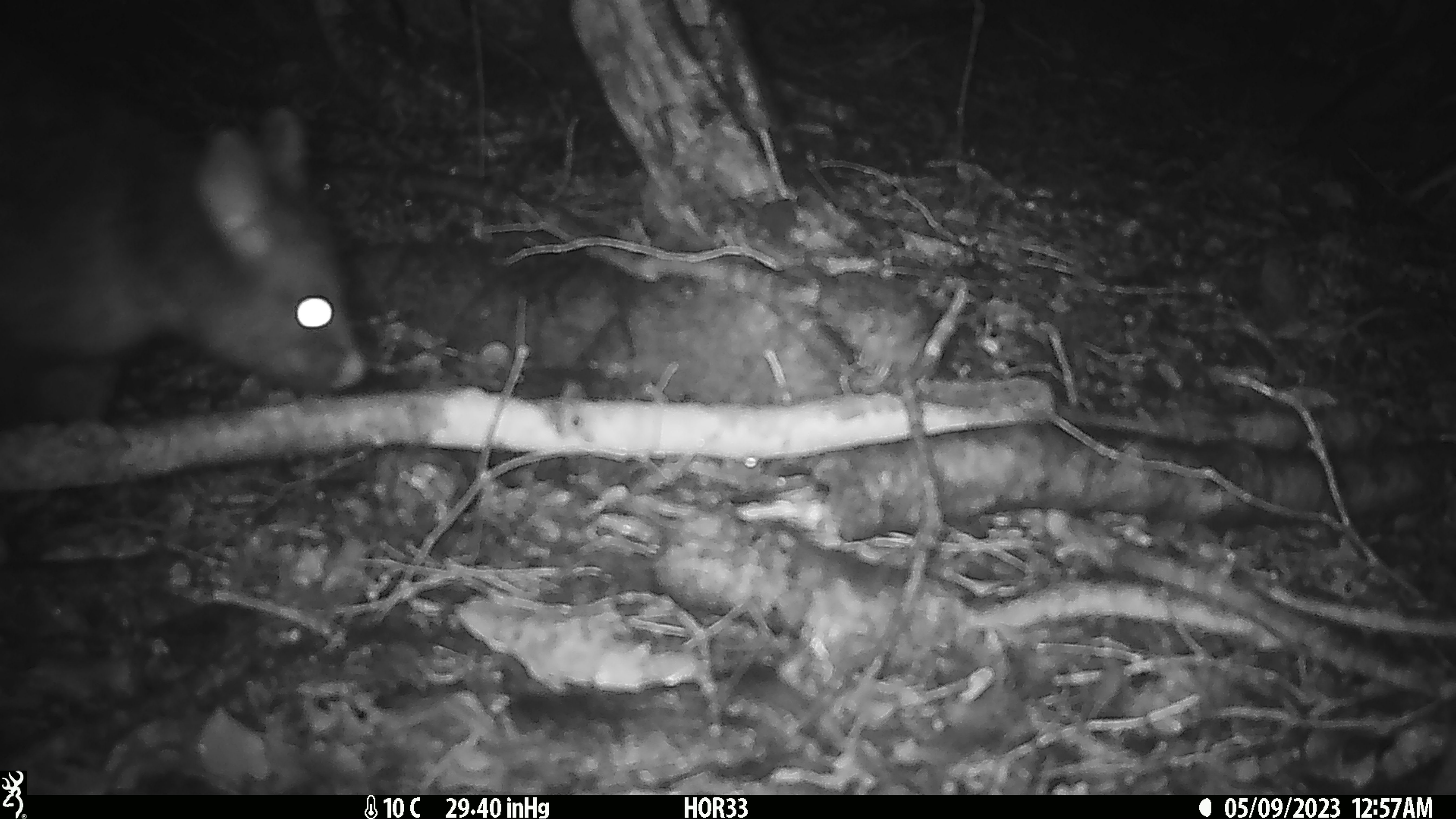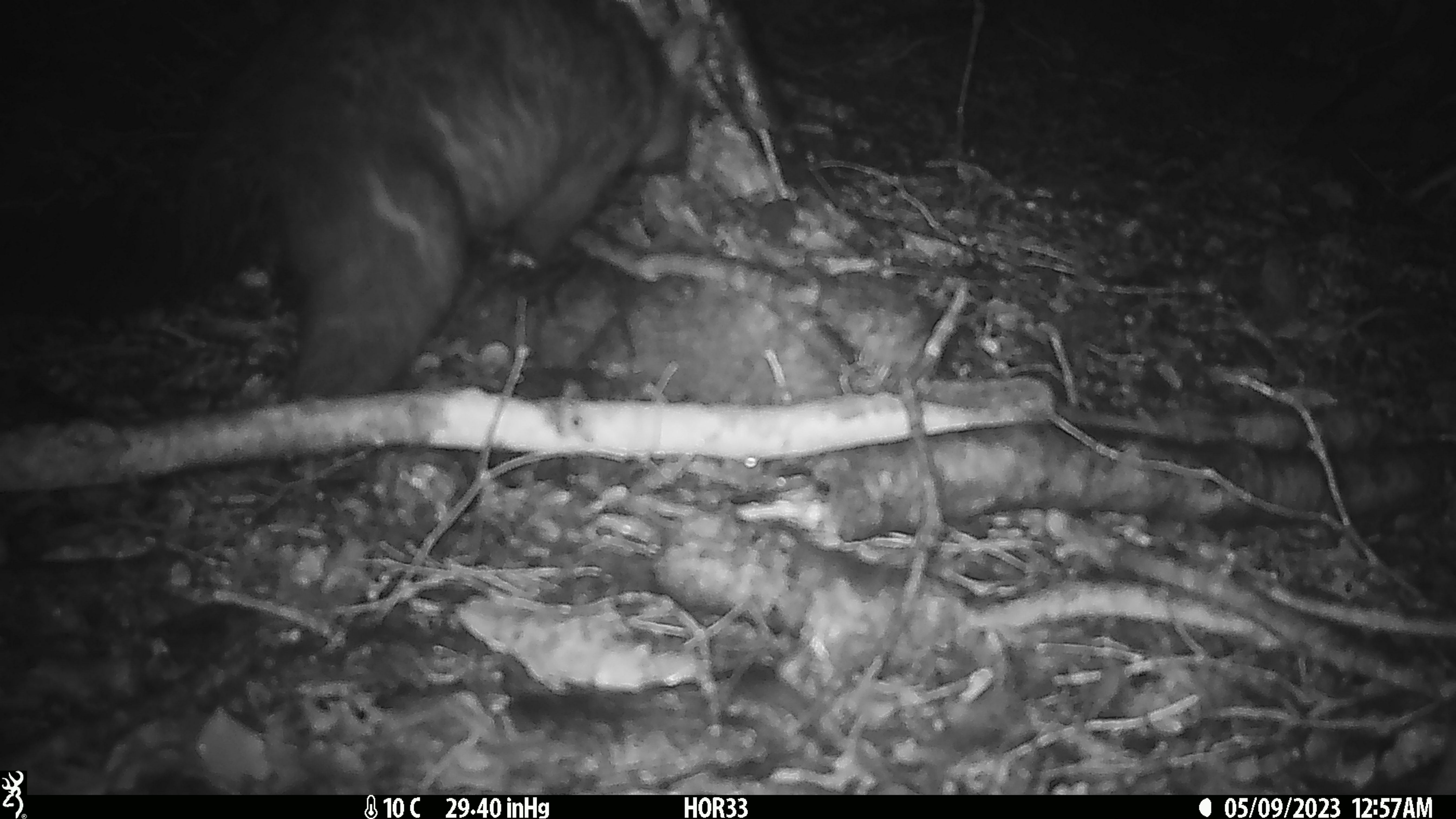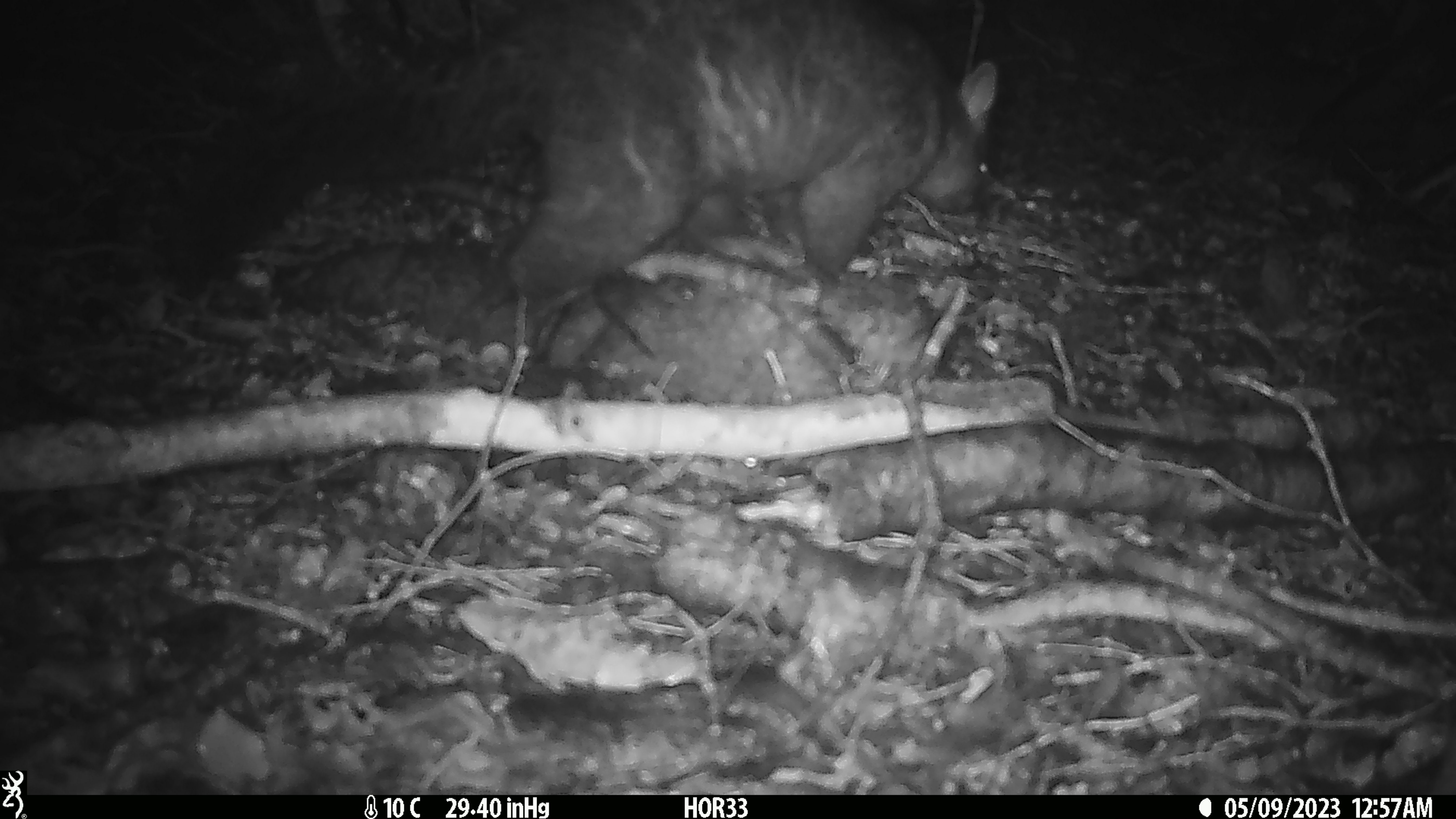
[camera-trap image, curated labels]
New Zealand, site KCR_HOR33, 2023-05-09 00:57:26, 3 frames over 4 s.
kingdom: Animalia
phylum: Chordata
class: Mammalia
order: Diprotodontia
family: Phalangeridae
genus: Trichosurus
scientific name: Trichosurus vulpecula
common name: common brushtail possum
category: possum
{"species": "possum (common brushtail possum) (Trichosurus vulpecula)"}